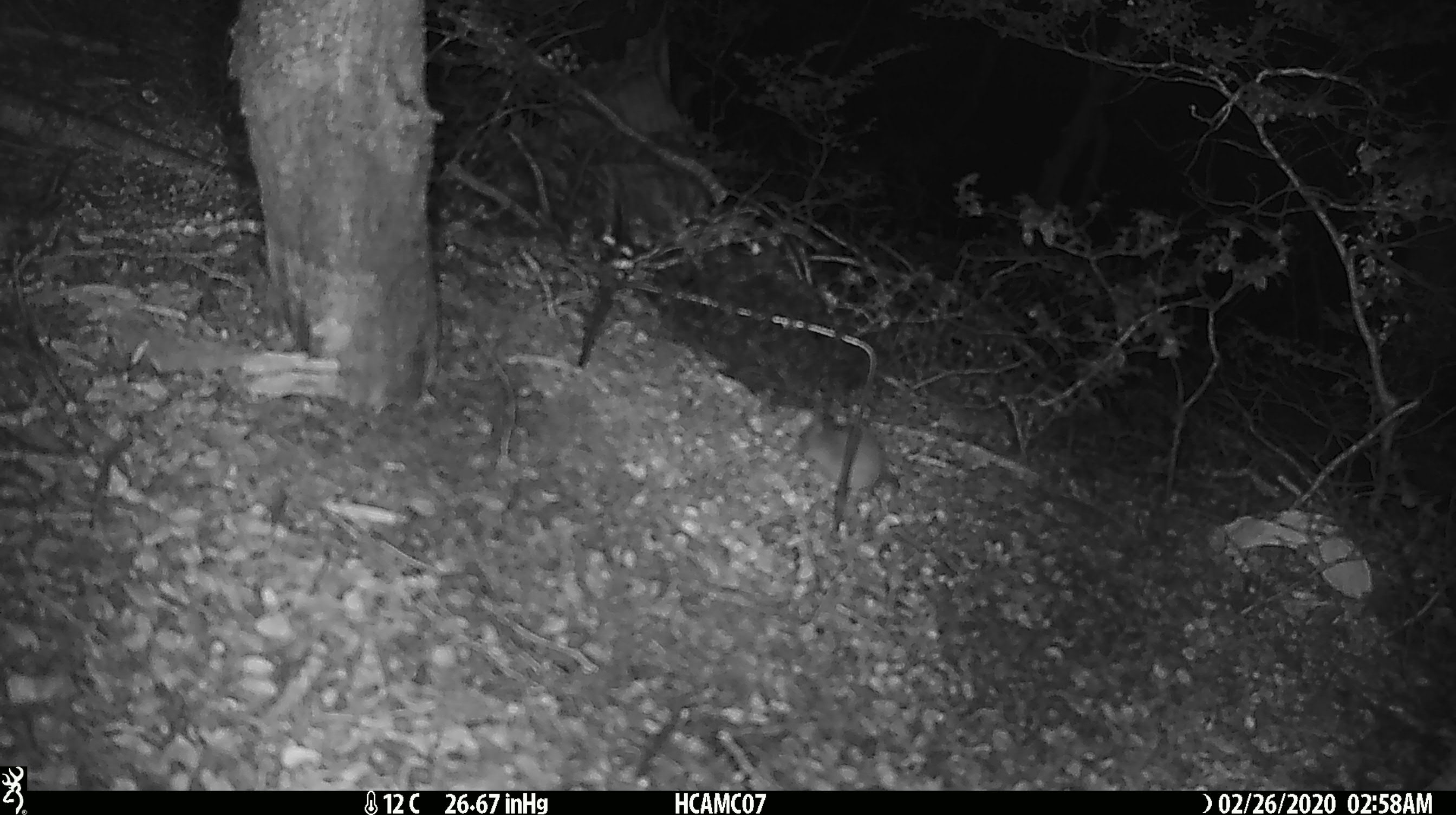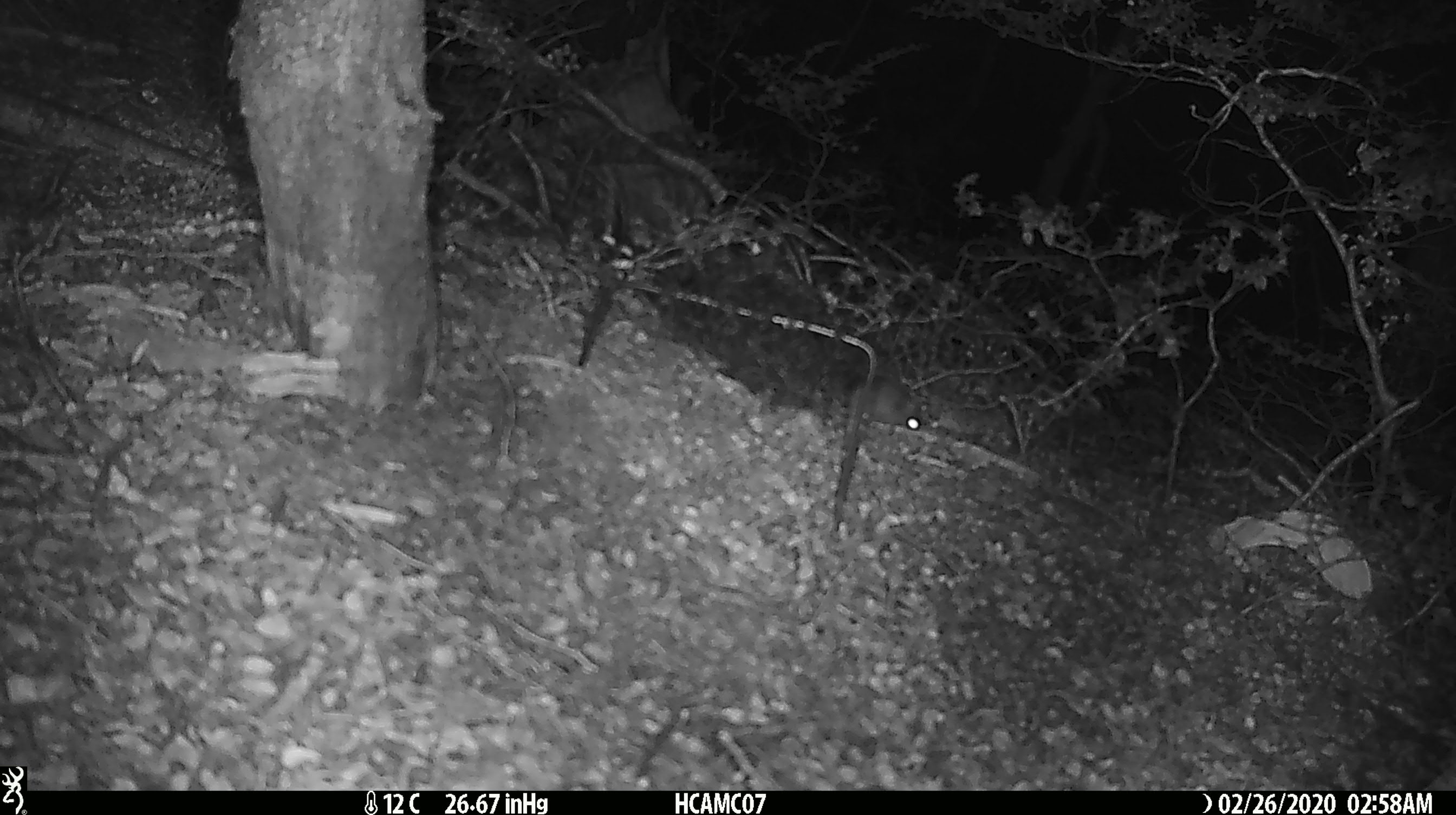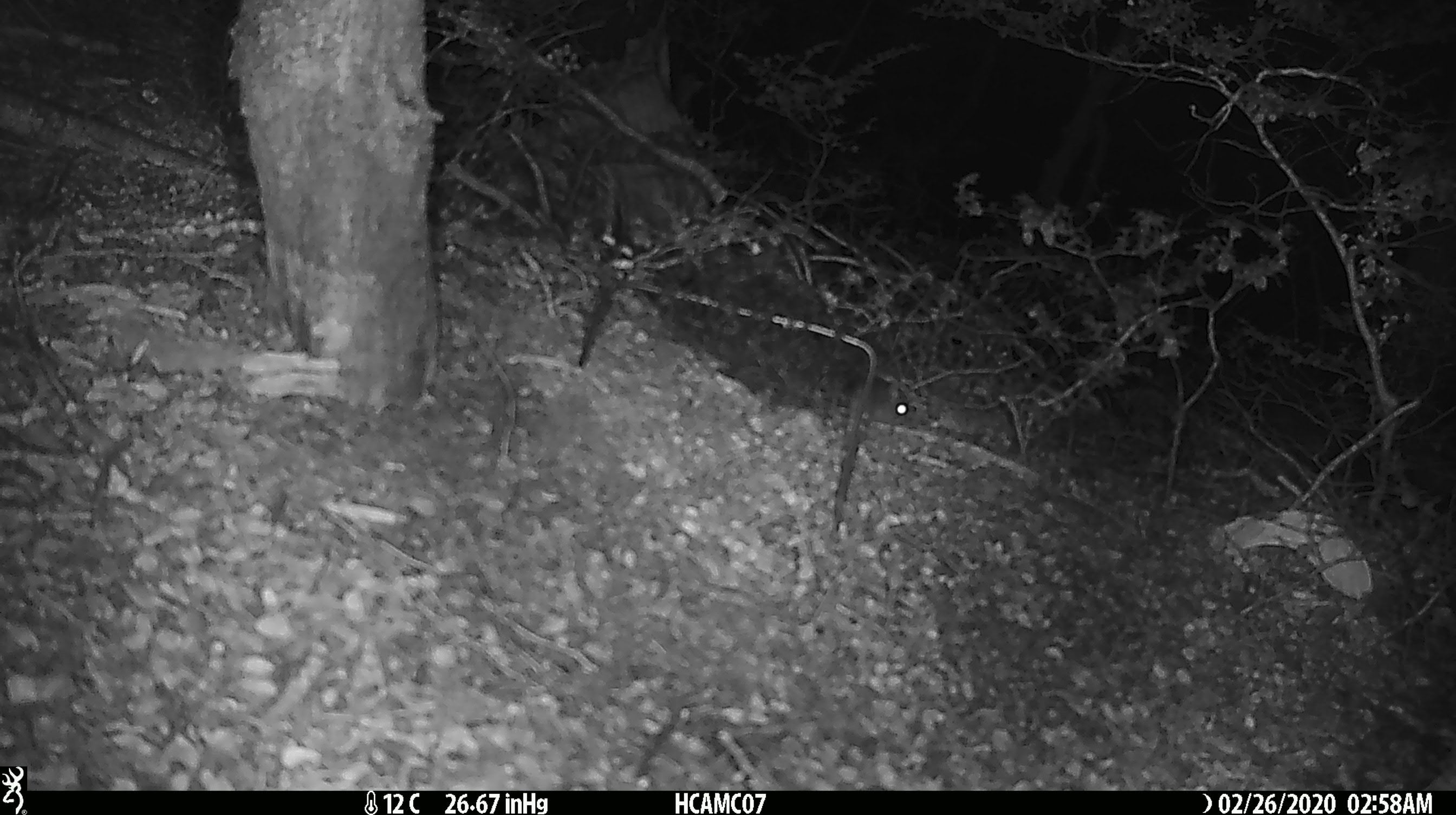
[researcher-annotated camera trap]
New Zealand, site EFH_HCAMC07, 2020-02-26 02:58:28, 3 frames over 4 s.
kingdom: Animalia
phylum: Chordata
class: Mammalia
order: Rodentia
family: Muridae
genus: Mus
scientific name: Mus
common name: mouse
Mouse (Mus).